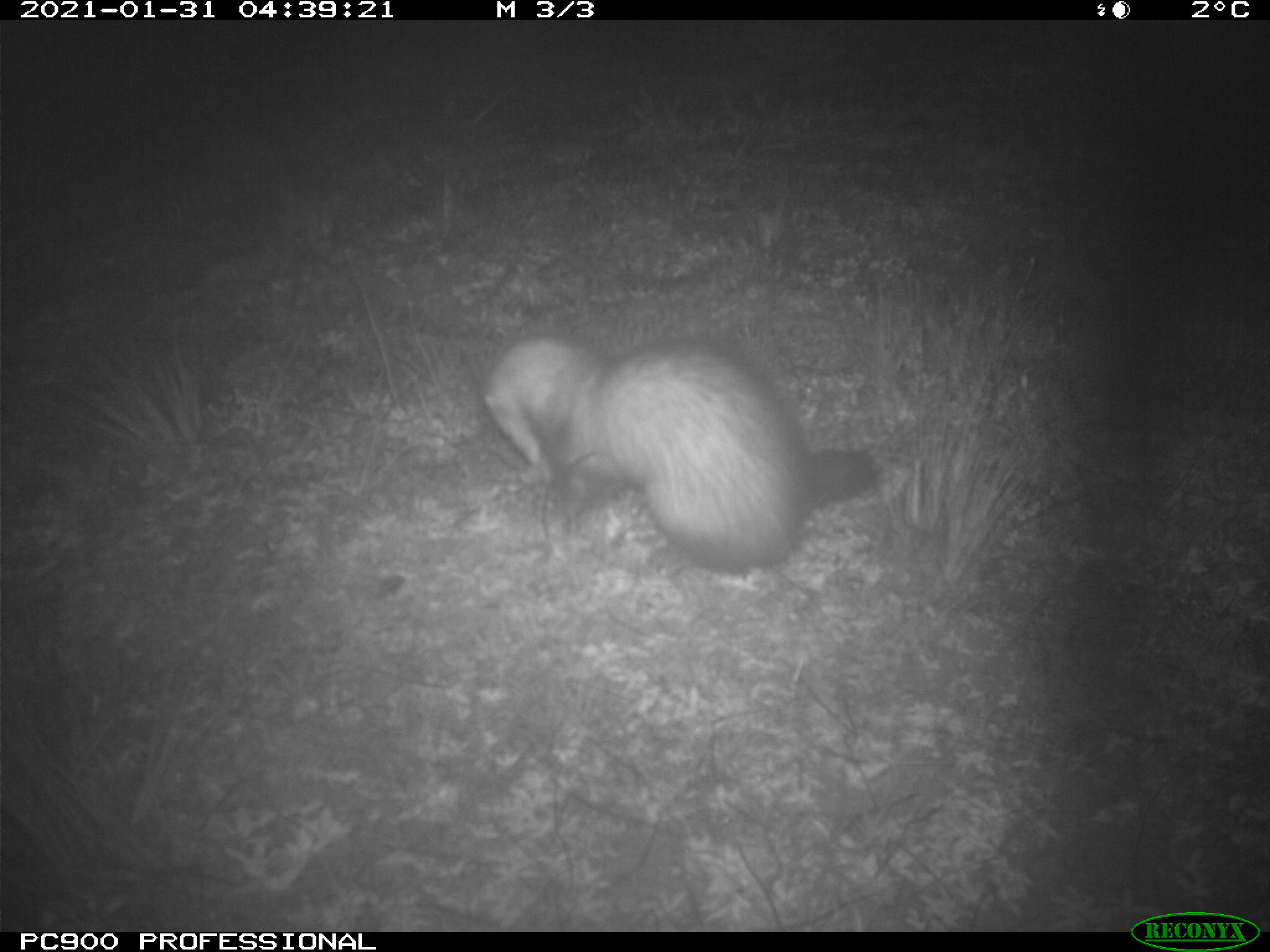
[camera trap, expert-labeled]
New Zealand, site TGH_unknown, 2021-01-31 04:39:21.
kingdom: Animalia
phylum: Chordata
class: Mammalia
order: Carnivora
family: Mustelidae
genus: Mustela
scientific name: Mustela furo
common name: ferret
Ferret (Mustela furo).